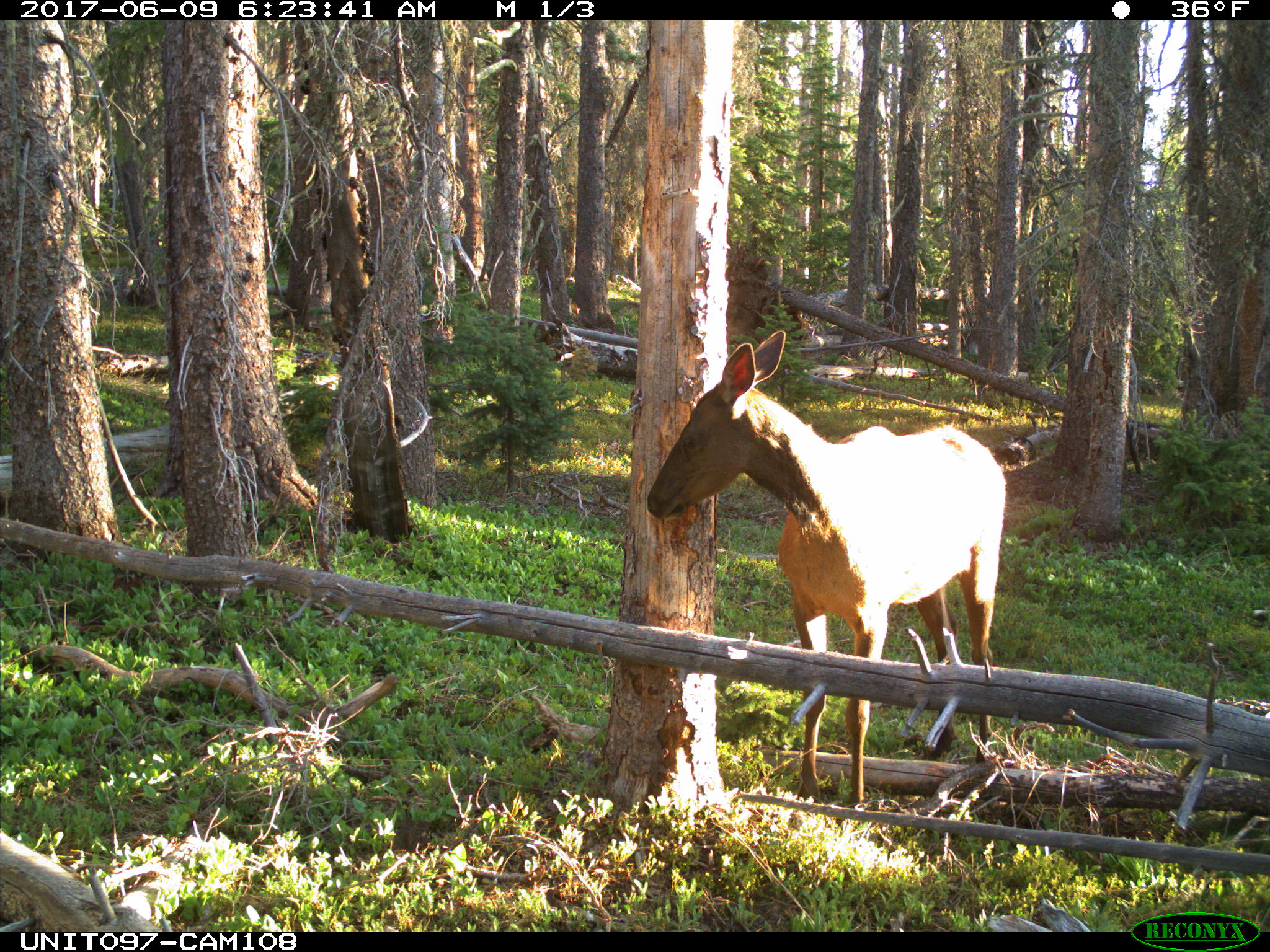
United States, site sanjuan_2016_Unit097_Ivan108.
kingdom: Animalia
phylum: Chordata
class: Mammalia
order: Artiodactyla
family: Cervidae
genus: Cervus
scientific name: Cervus elaphus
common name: red deer